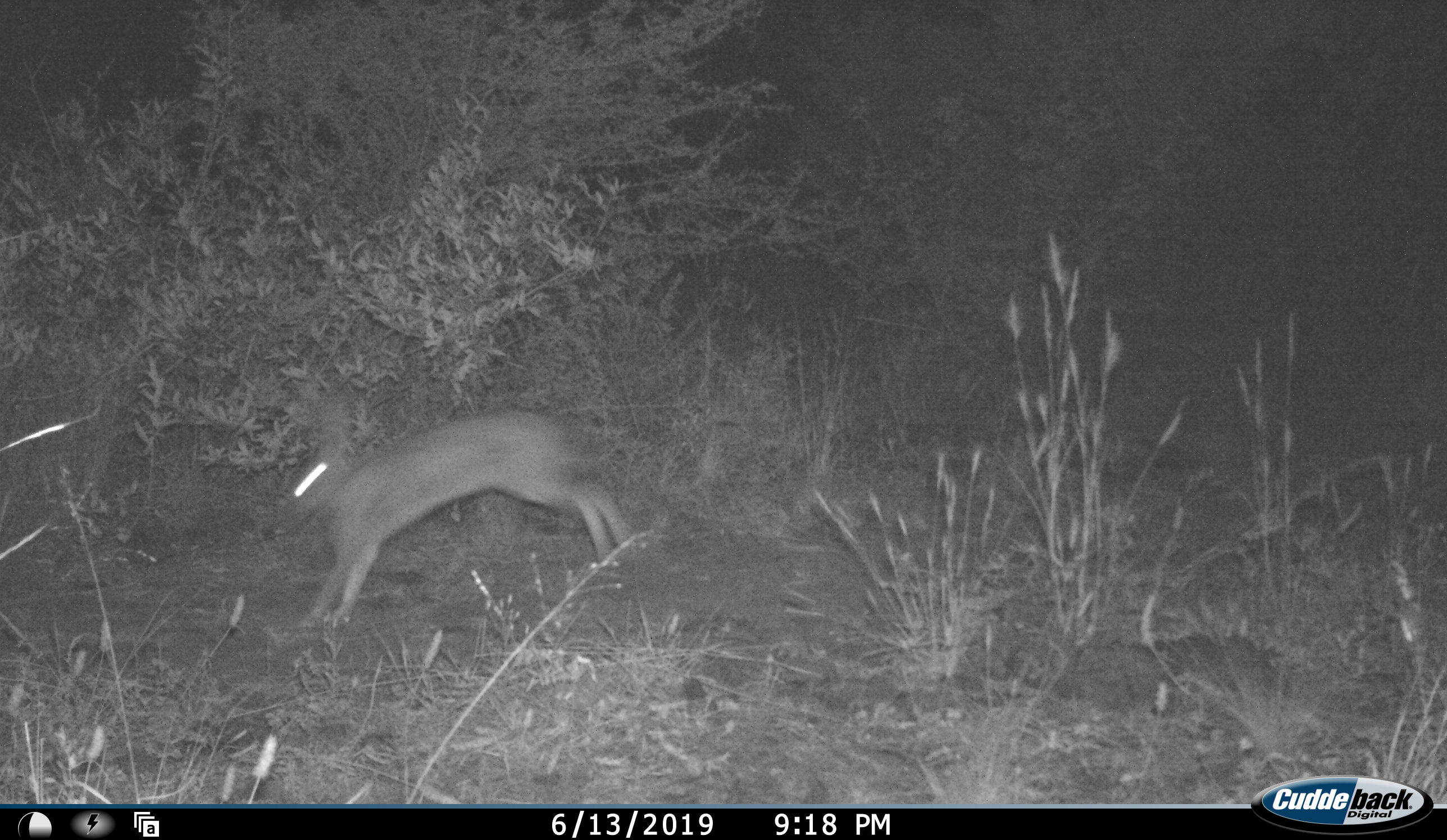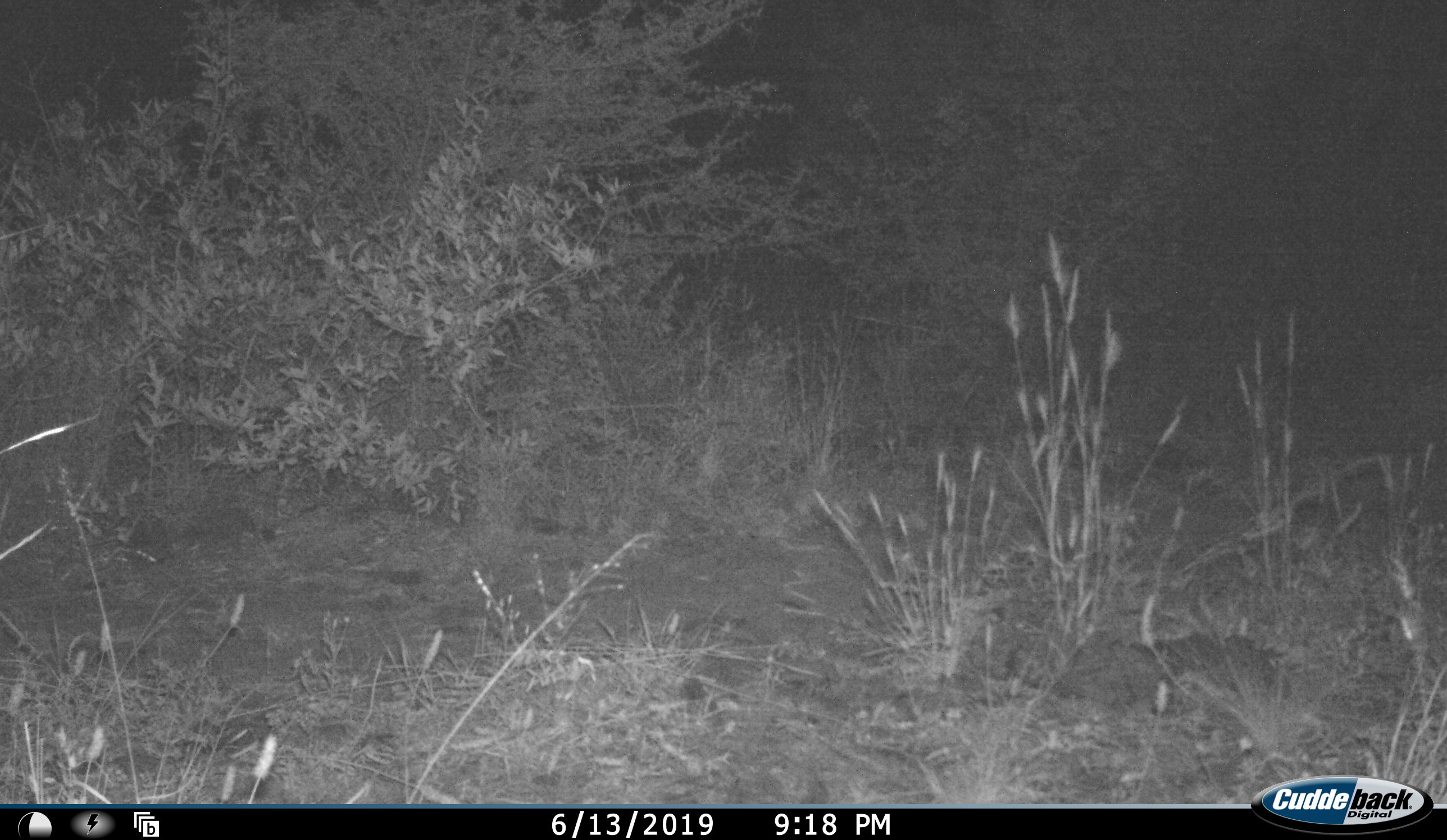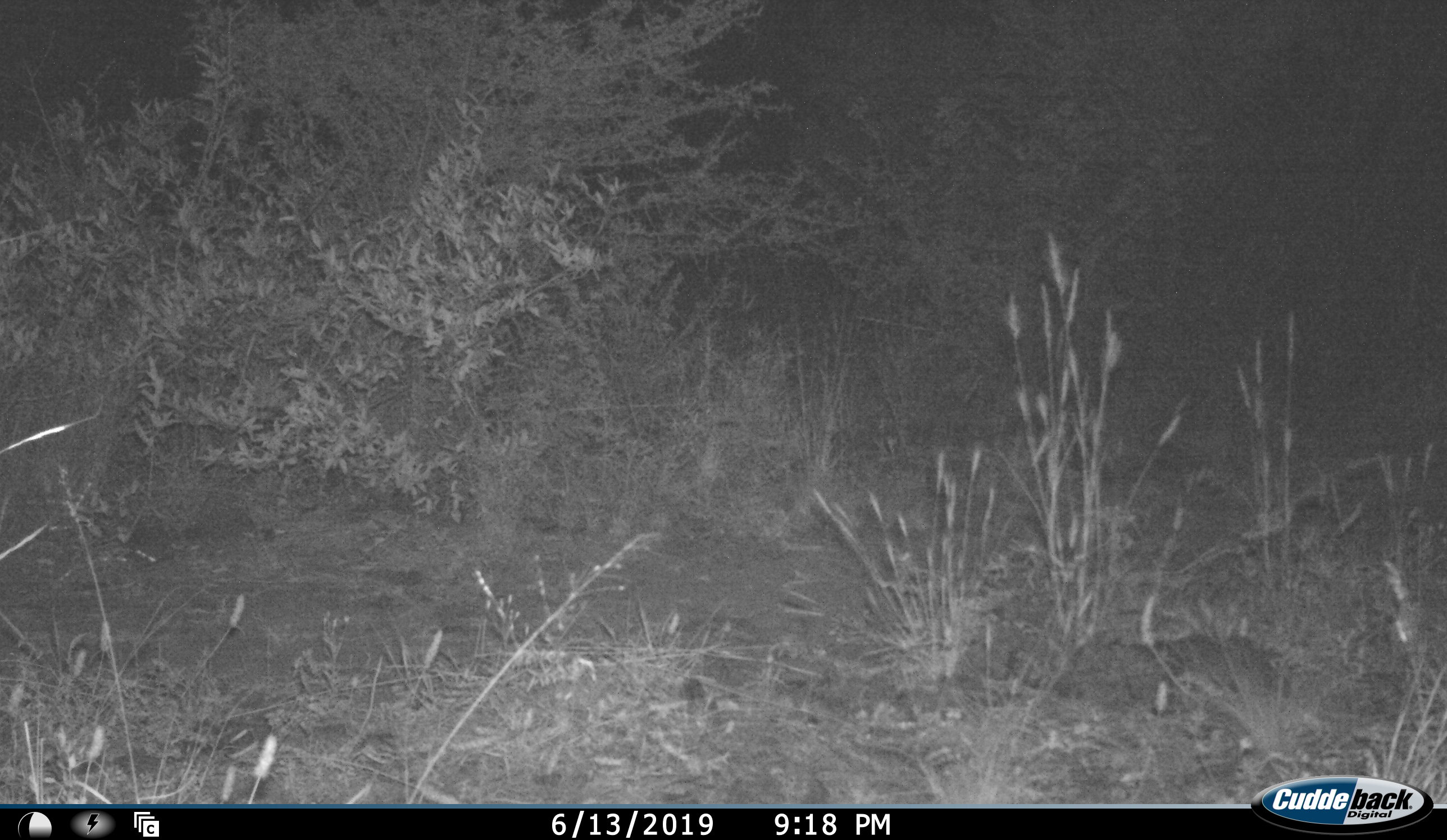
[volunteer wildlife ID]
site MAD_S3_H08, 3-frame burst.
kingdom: Animalia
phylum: Chordata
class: Mammalia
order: Lagomorpha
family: Leporidae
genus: Lepus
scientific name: Lepus capensis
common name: cape hare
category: harecape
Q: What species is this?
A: Harecape (cape hare) (Lepus capensis).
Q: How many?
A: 1.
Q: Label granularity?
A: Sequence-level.